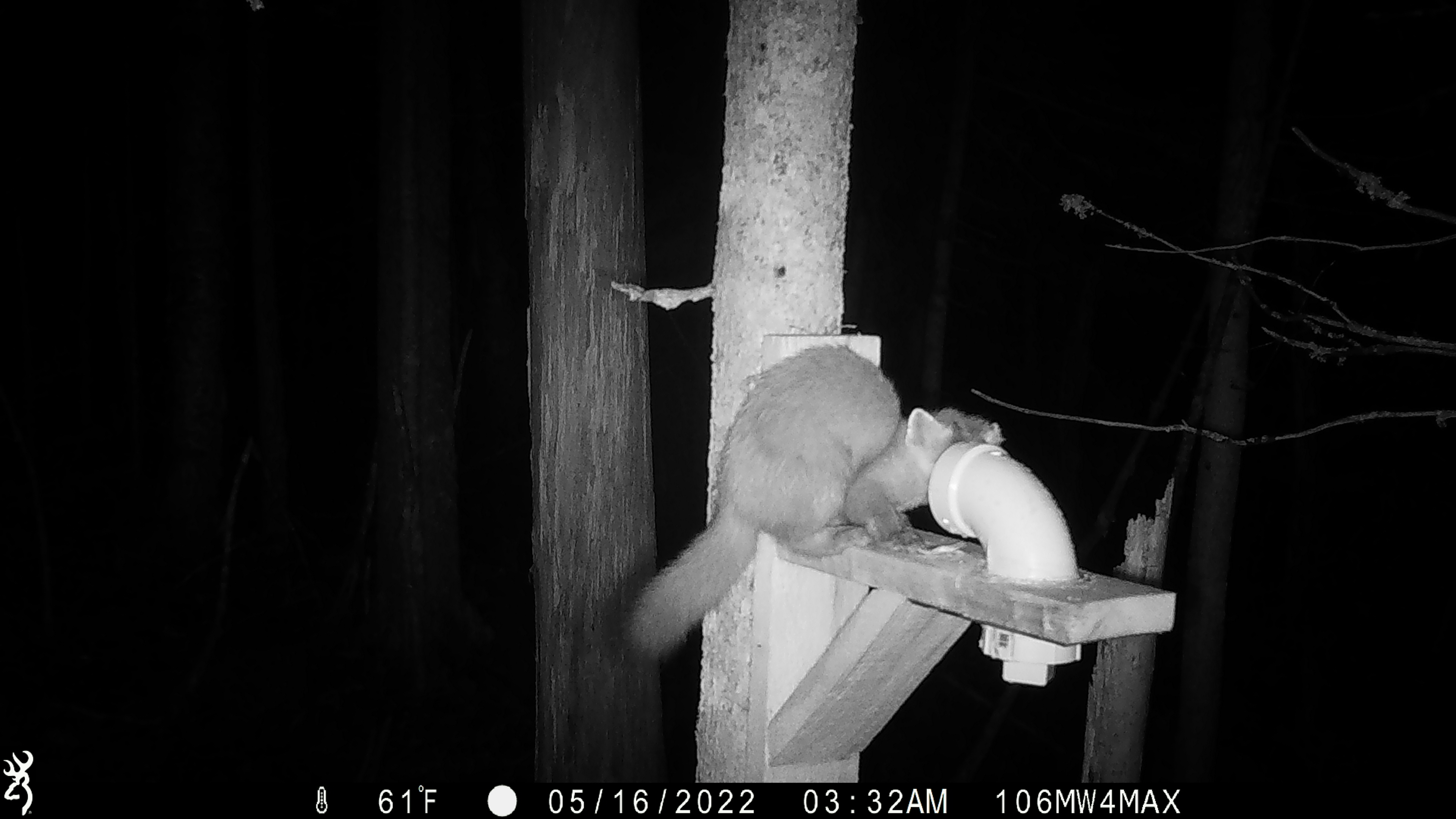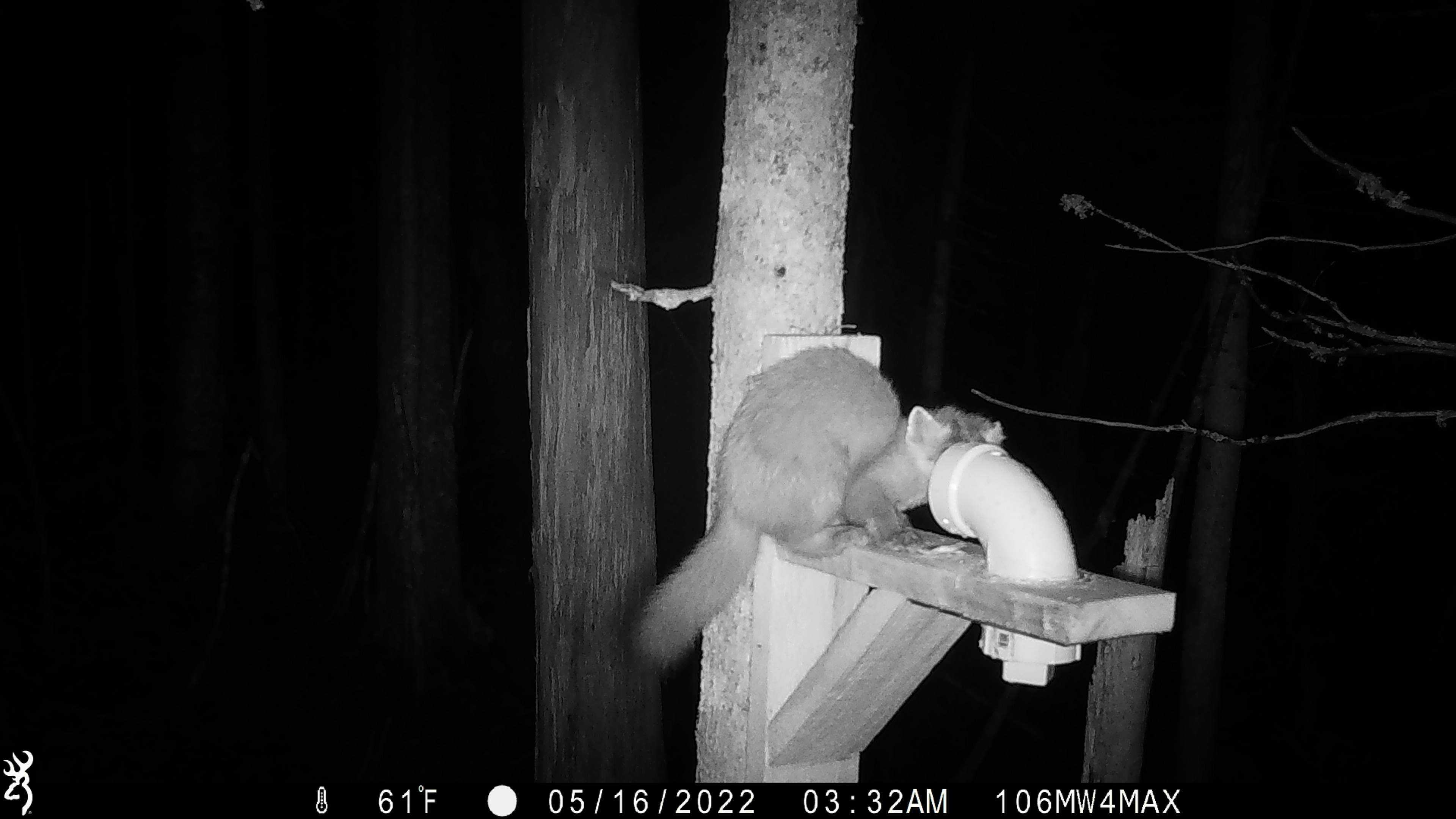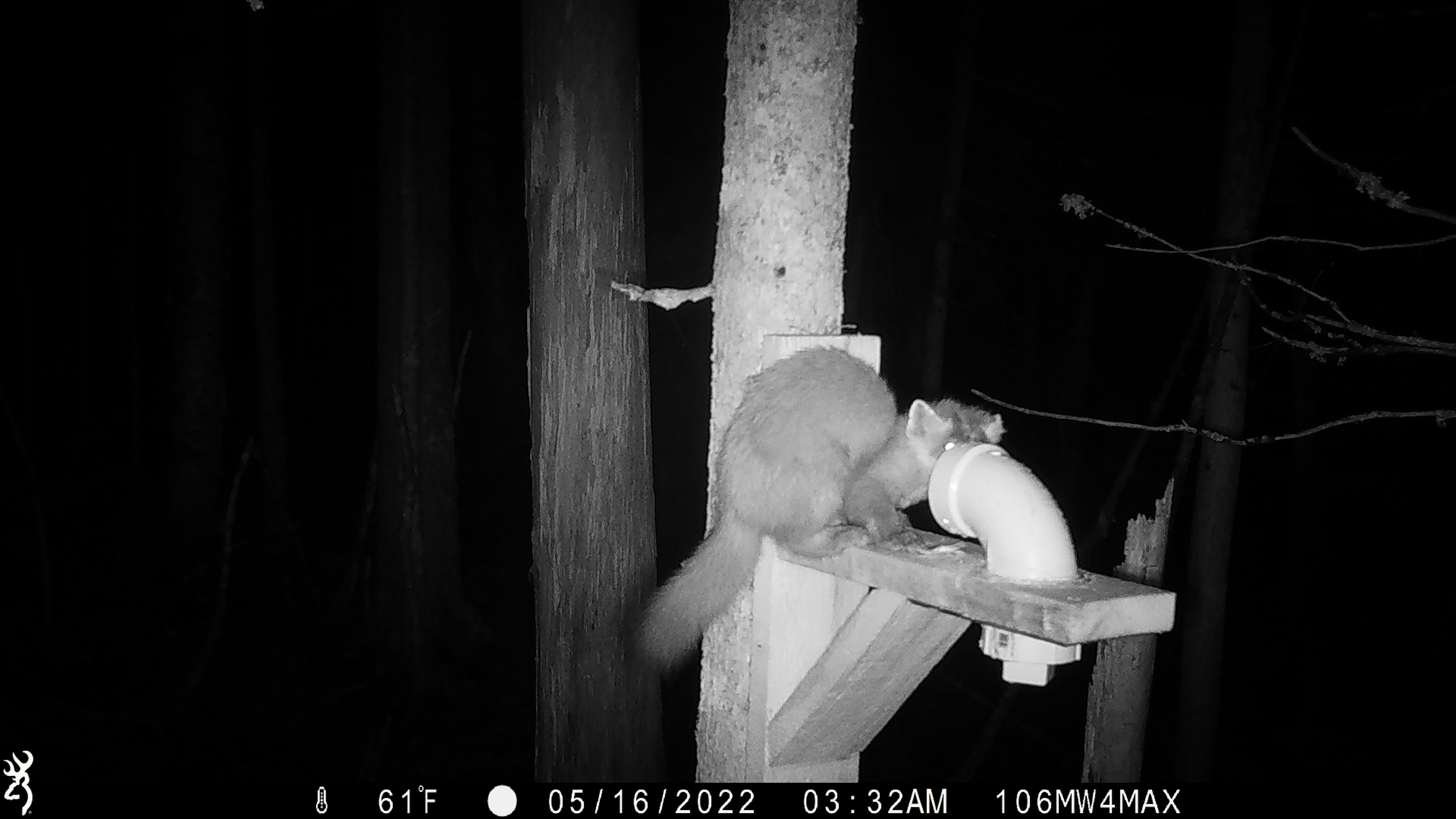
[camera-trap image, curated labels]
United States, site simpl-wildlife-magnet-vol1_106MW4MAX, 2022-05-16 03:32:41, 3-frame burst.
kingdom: Animalia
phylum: Chordata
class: Mammalia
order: Carnivora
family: Mustelidae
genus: Martes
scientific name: Martes americana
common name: american marten